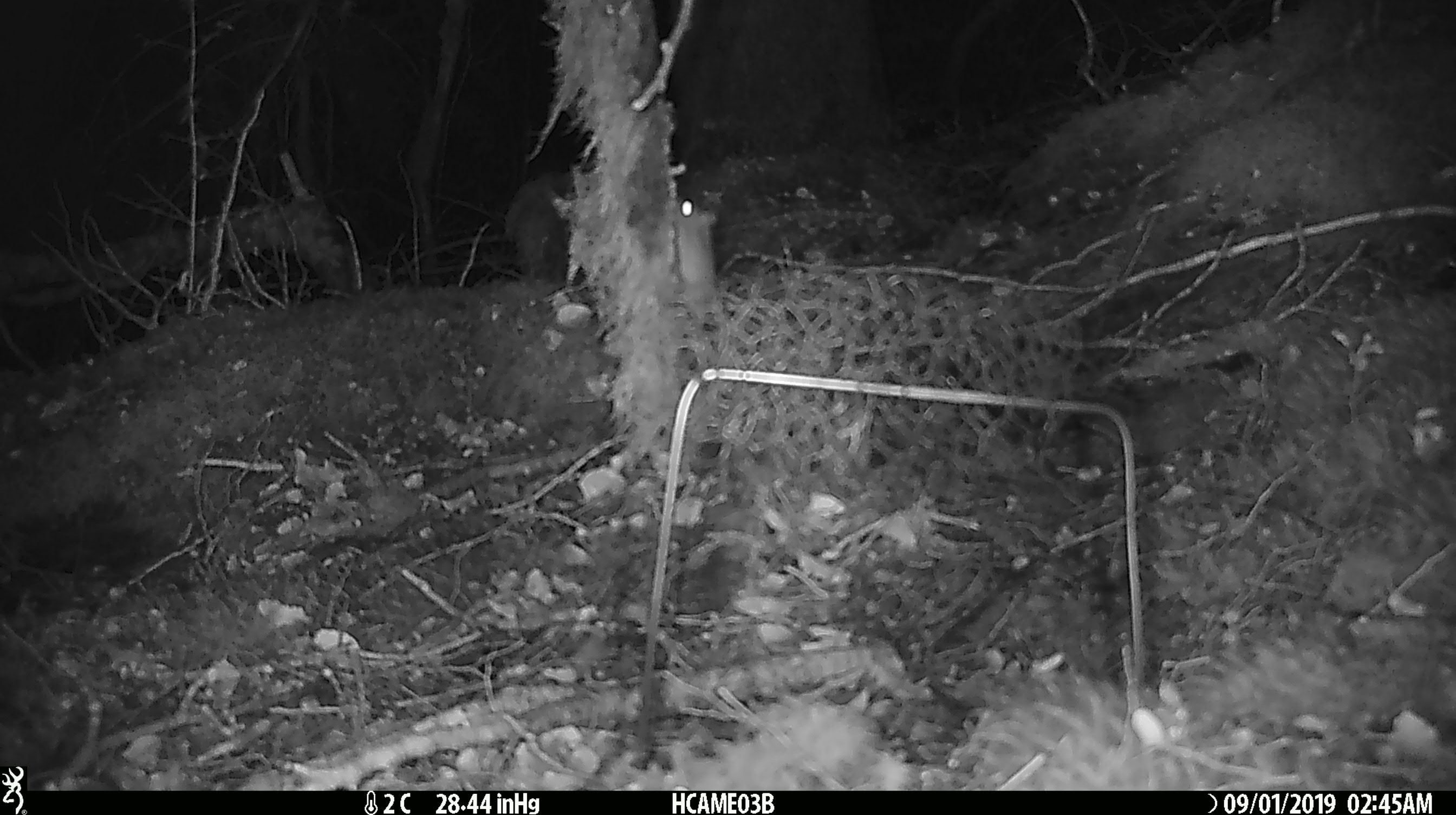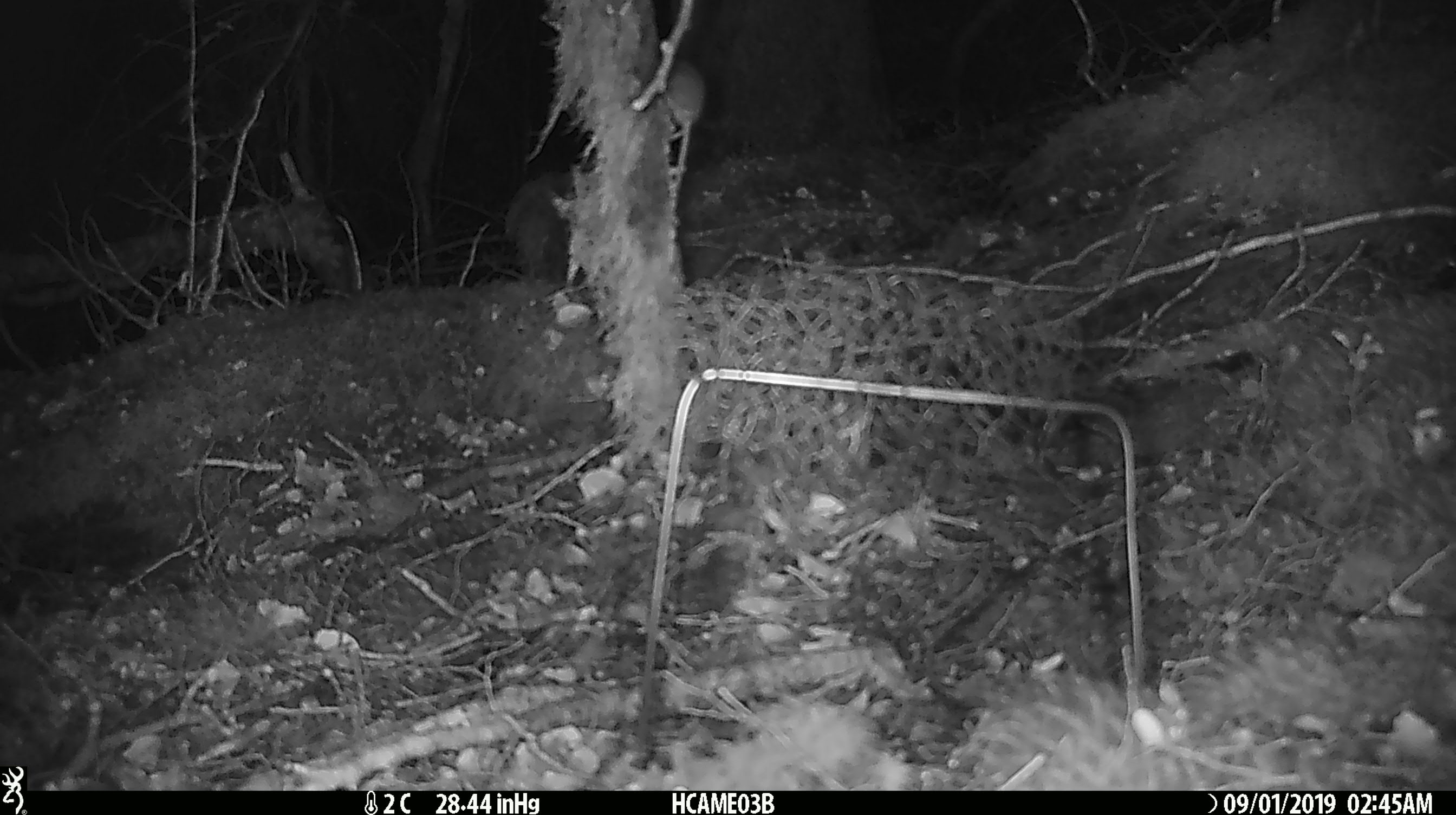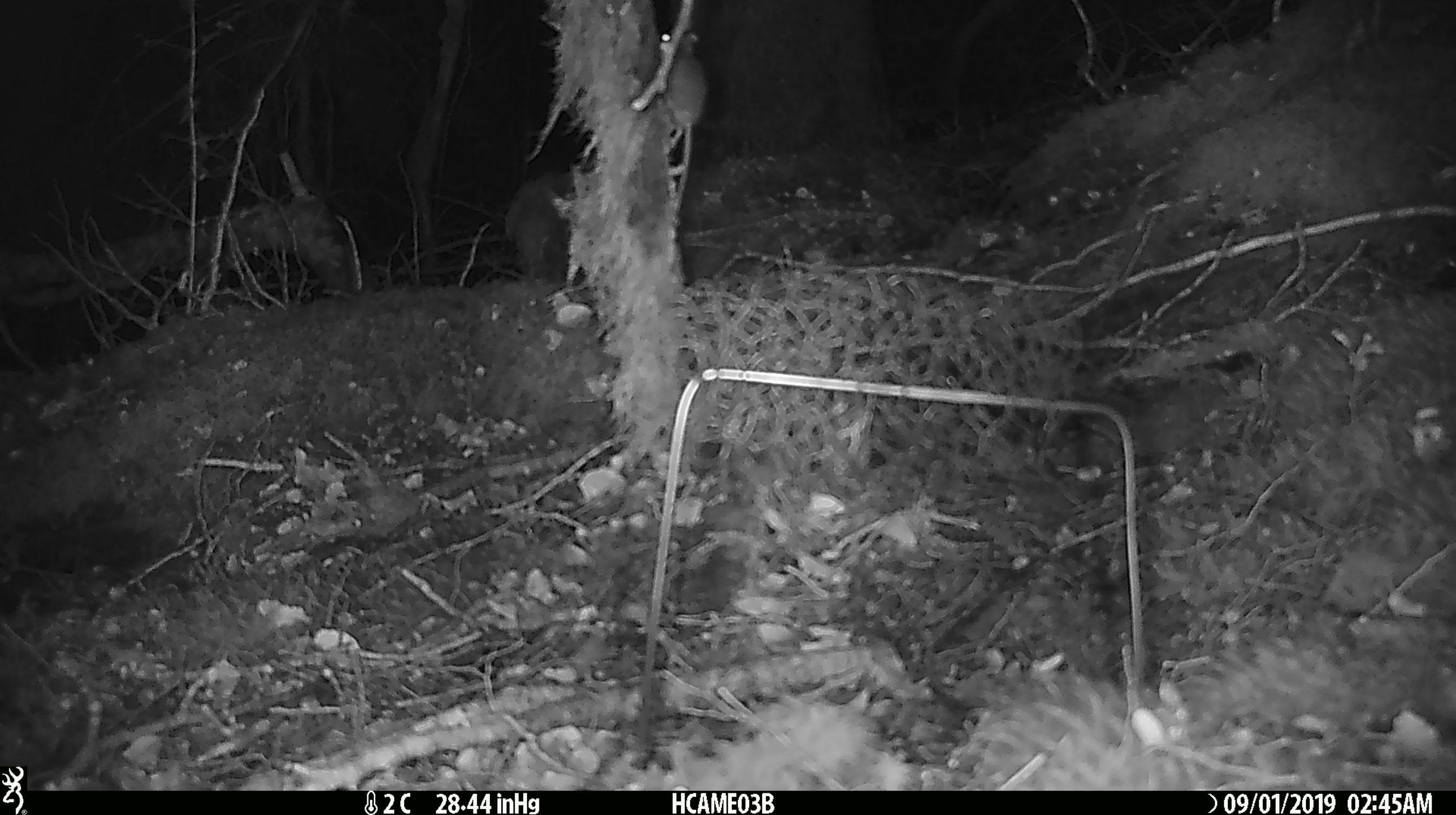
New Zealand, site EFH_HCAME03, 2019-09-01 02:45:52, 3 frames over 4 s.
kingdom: Animalia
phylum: Chordata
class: Mammalia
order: Rodentia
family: Muridae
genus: Mus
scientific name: Mus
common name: mouse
Mouse (Mus).